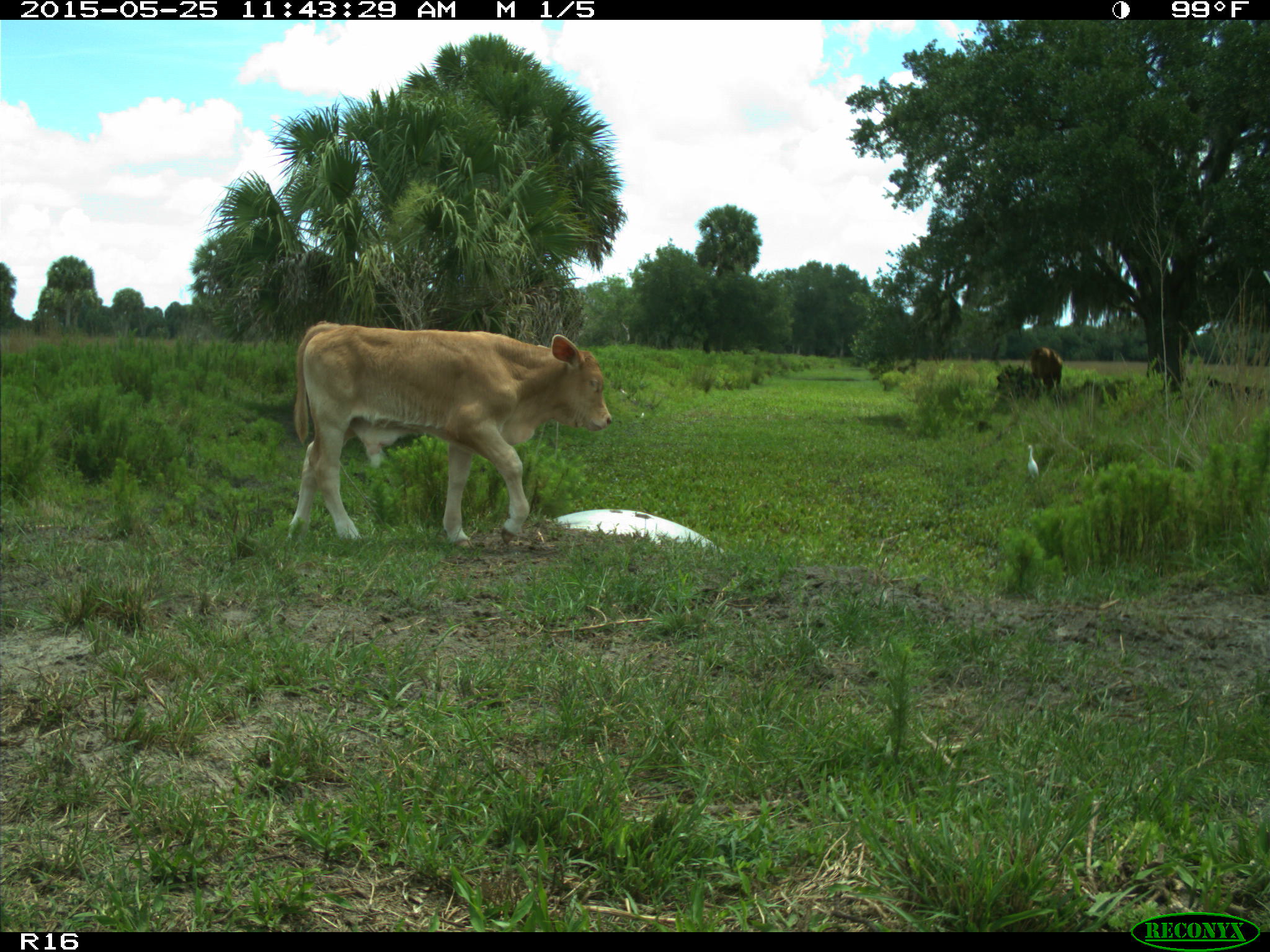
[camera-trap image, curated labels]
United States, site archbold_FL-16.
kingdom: Animalia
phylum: Chordata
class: Mammalia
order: Artiodactyla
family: Bovidae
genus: Bos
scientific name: Bos taurus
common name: domestic cow